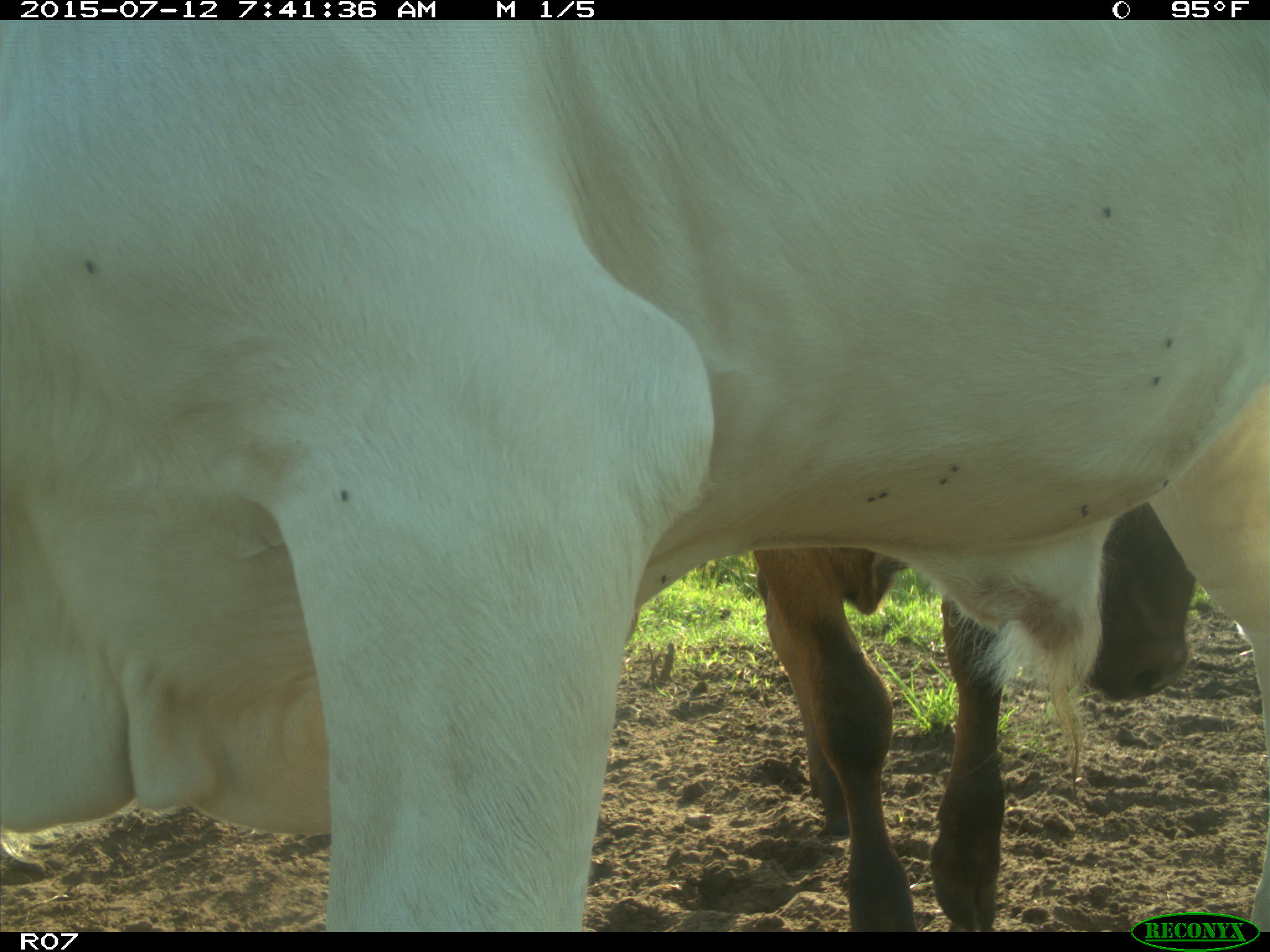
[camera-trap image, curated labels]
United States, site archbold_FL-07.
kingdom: Animalia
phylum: Chordata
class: Mammalia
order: Artiodactyla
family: Bovidae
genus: Bos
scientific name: Bos taurus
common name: domestic cow